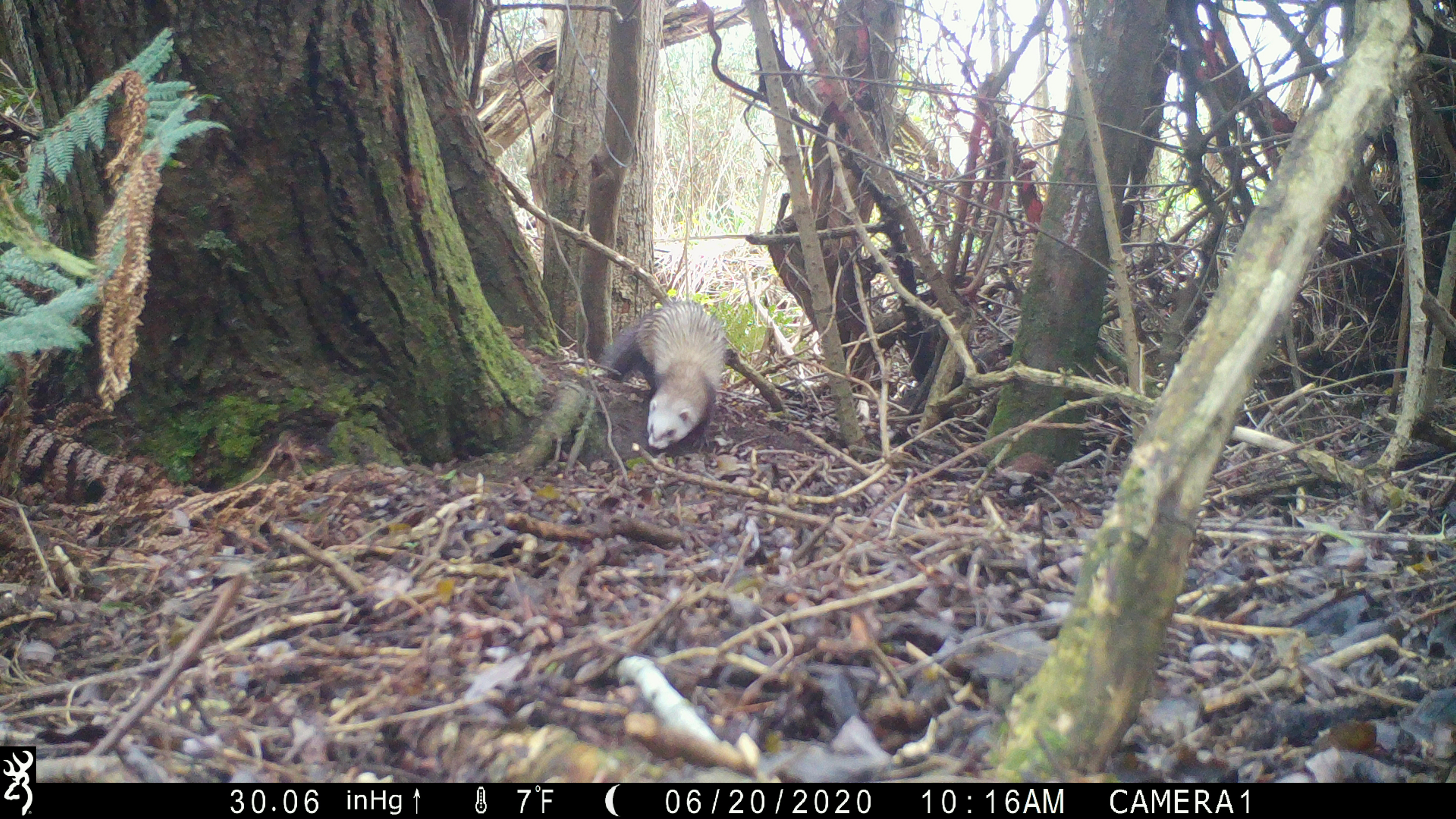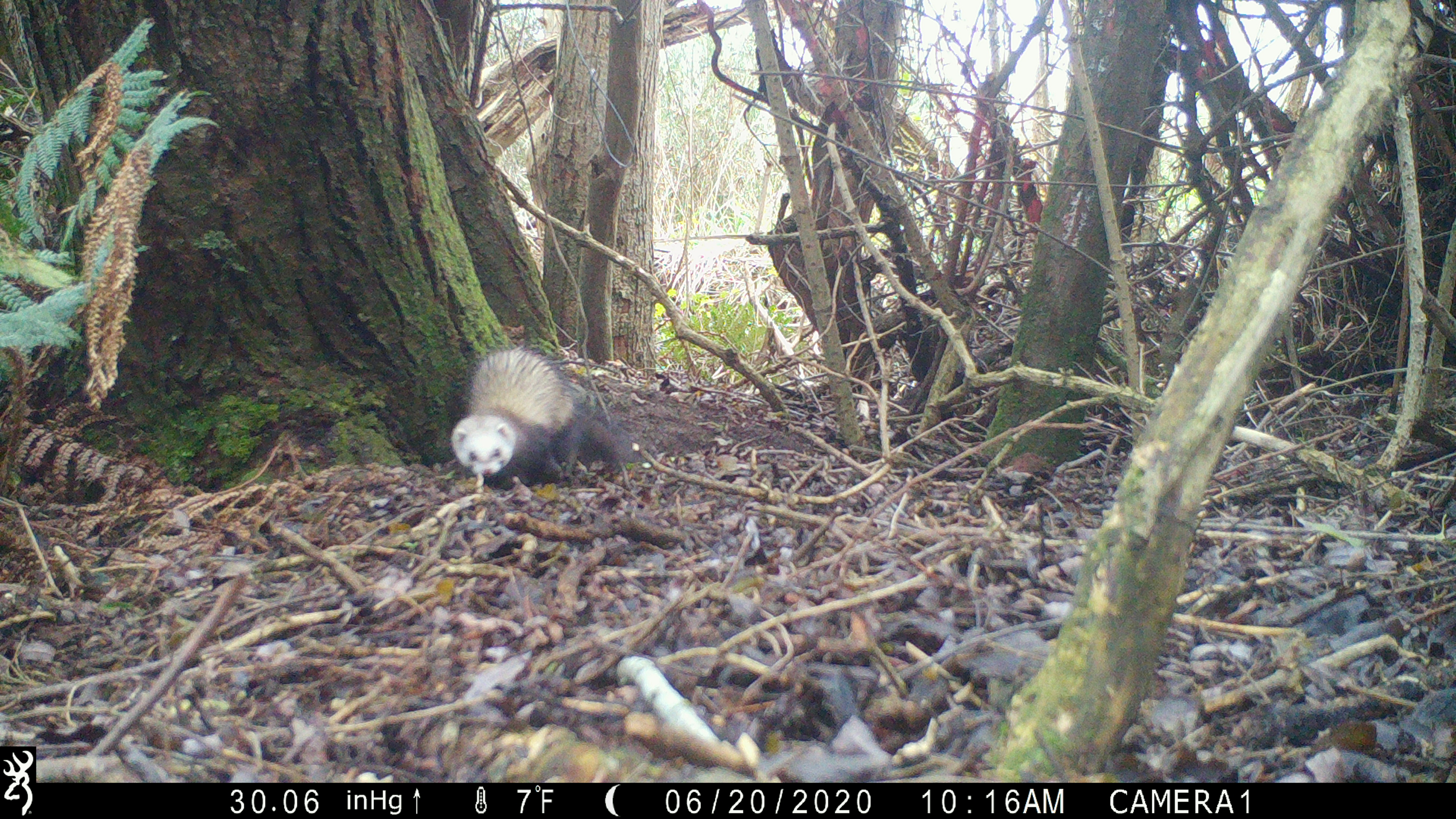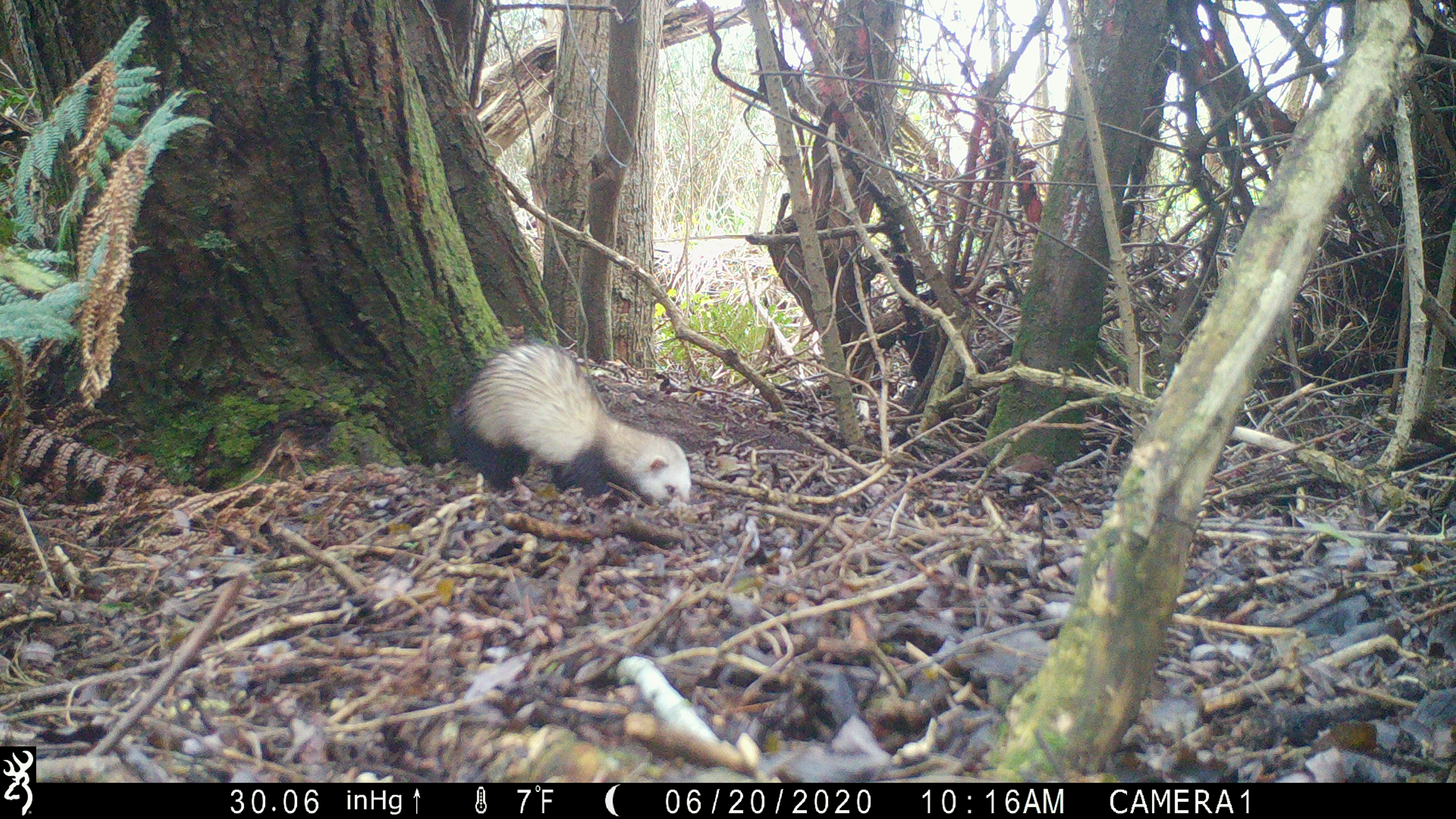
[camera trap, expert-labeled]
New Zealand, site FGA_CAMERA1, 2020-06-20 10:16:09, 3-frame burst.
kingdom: Animalia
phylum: Chordata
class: Mammalia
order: Carnivora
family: Mustelidae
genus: Mustela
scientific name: Mustela furo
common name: ferret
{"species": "ferret (Mustela furo)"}